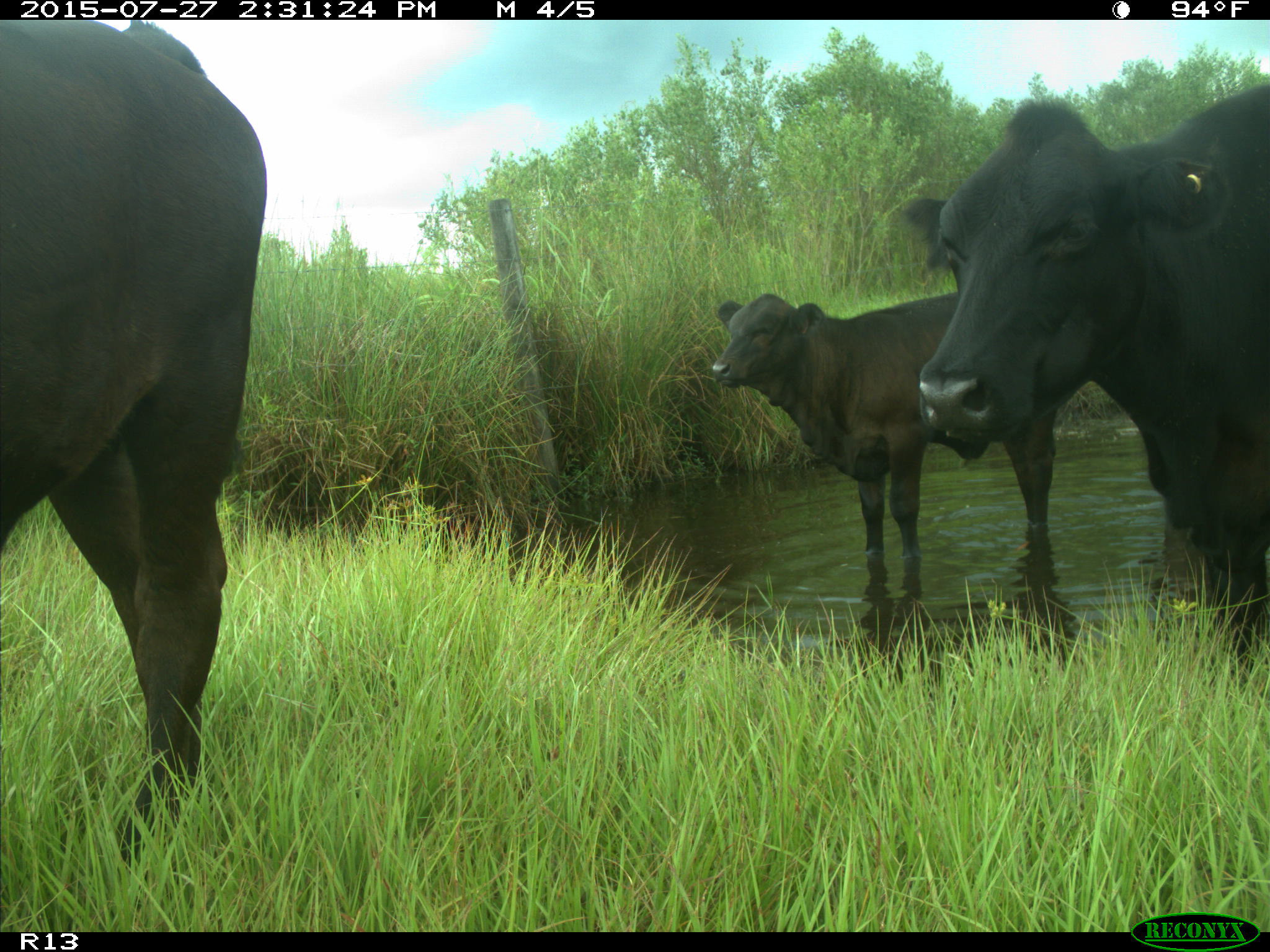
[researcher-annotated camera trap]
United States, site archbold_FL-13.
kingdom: Animalia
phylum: Chordata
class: Mammalia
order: Artiodactyla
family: Bovidae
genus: Bos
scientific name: Bos taurus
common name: domestic cow